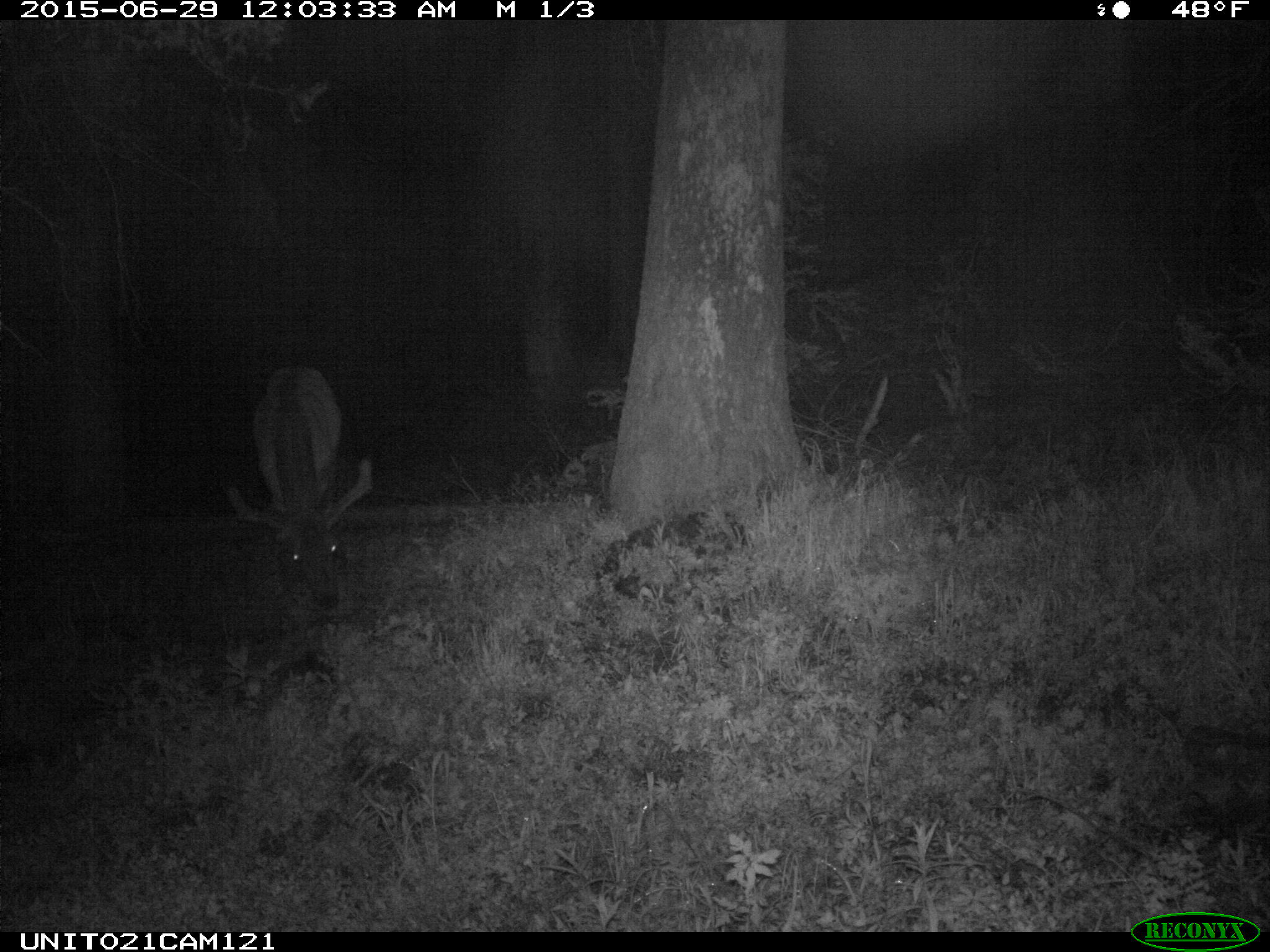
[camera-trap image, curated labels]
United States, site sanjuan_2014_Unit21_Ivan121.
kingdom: Animalia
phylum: Chordata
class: Mammalia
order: Artiodactyla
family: Cervidae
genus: Cervus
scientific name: Cervus elaphus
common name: red deer